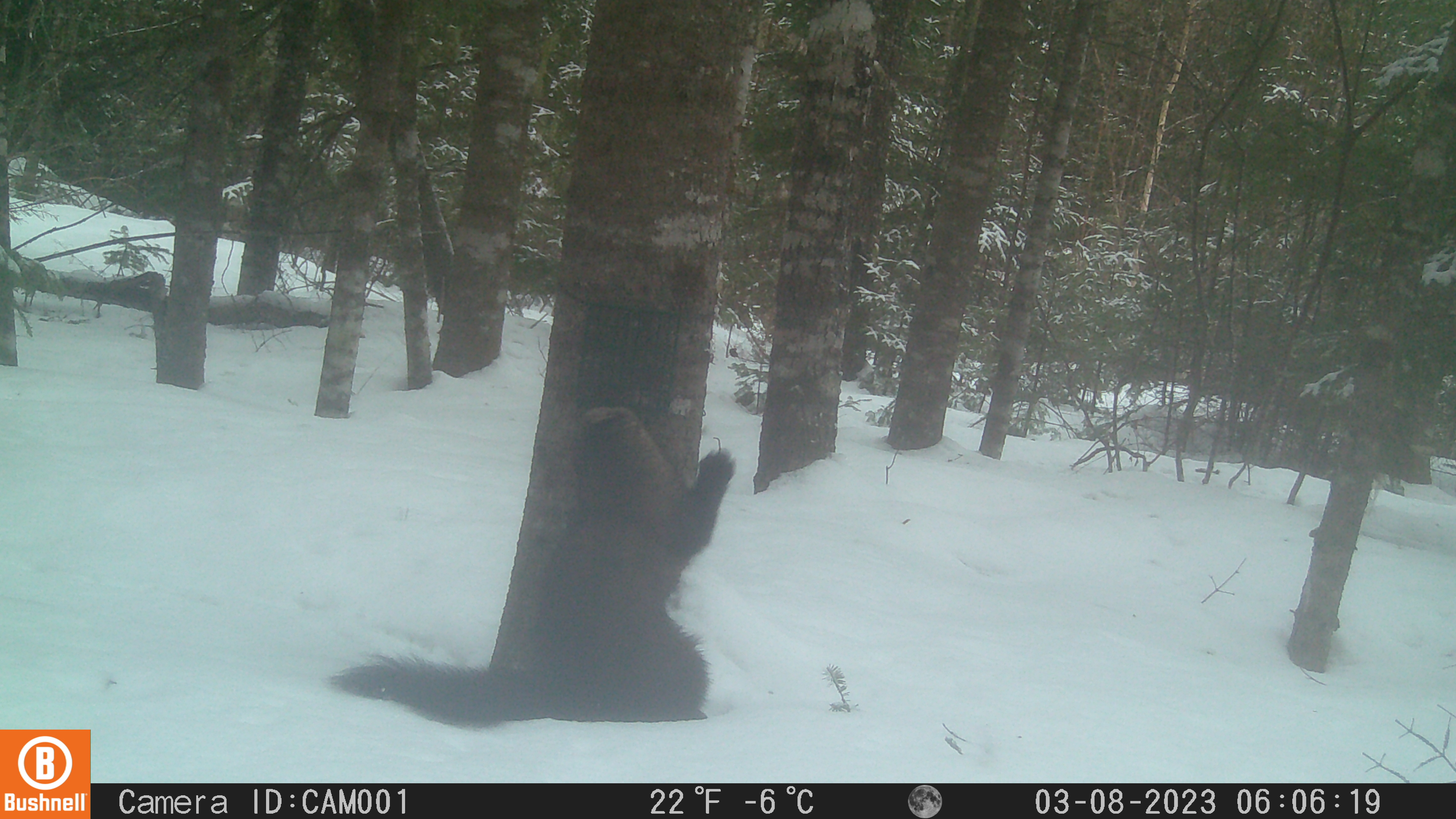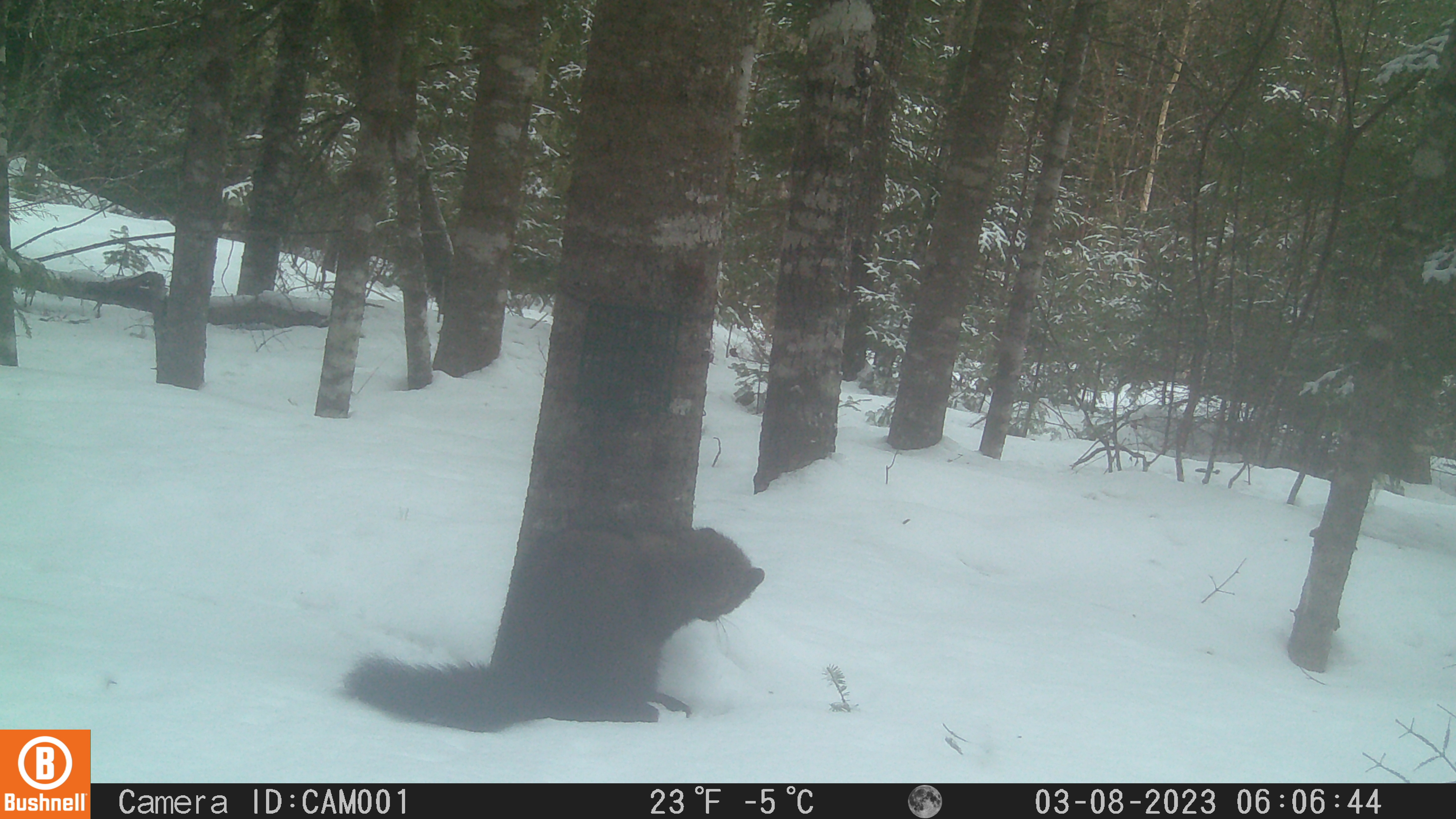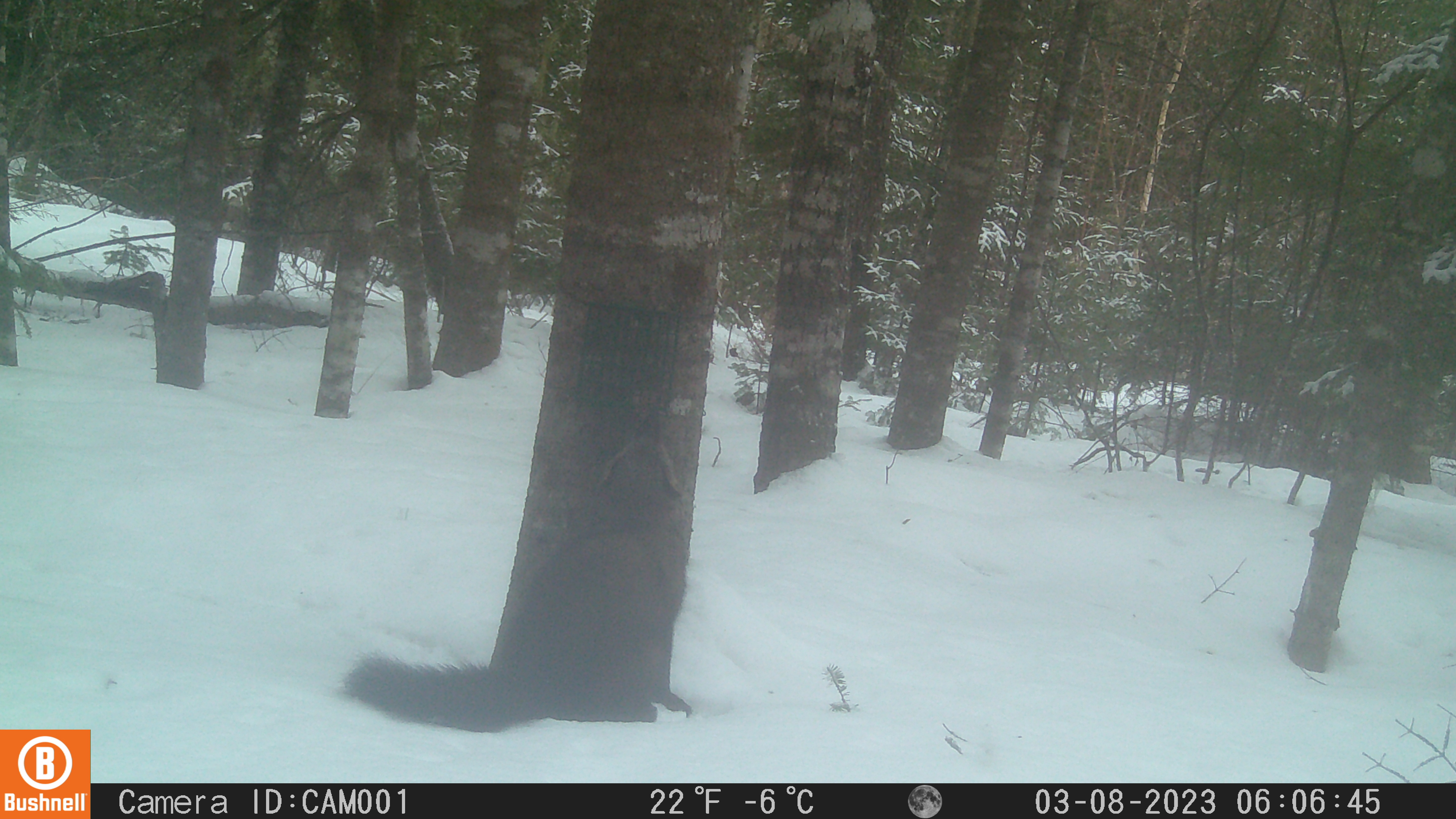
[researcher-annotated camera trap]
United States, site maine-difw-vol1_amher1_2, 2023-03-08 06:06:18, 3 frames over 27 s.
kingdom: Animalia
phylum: Chordata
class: Mammalia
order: Carnivora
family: Mustelidae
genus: Pekania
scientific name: Pekania pennanti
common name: fisher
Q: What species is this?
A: Fisher (Pekania pennanti).